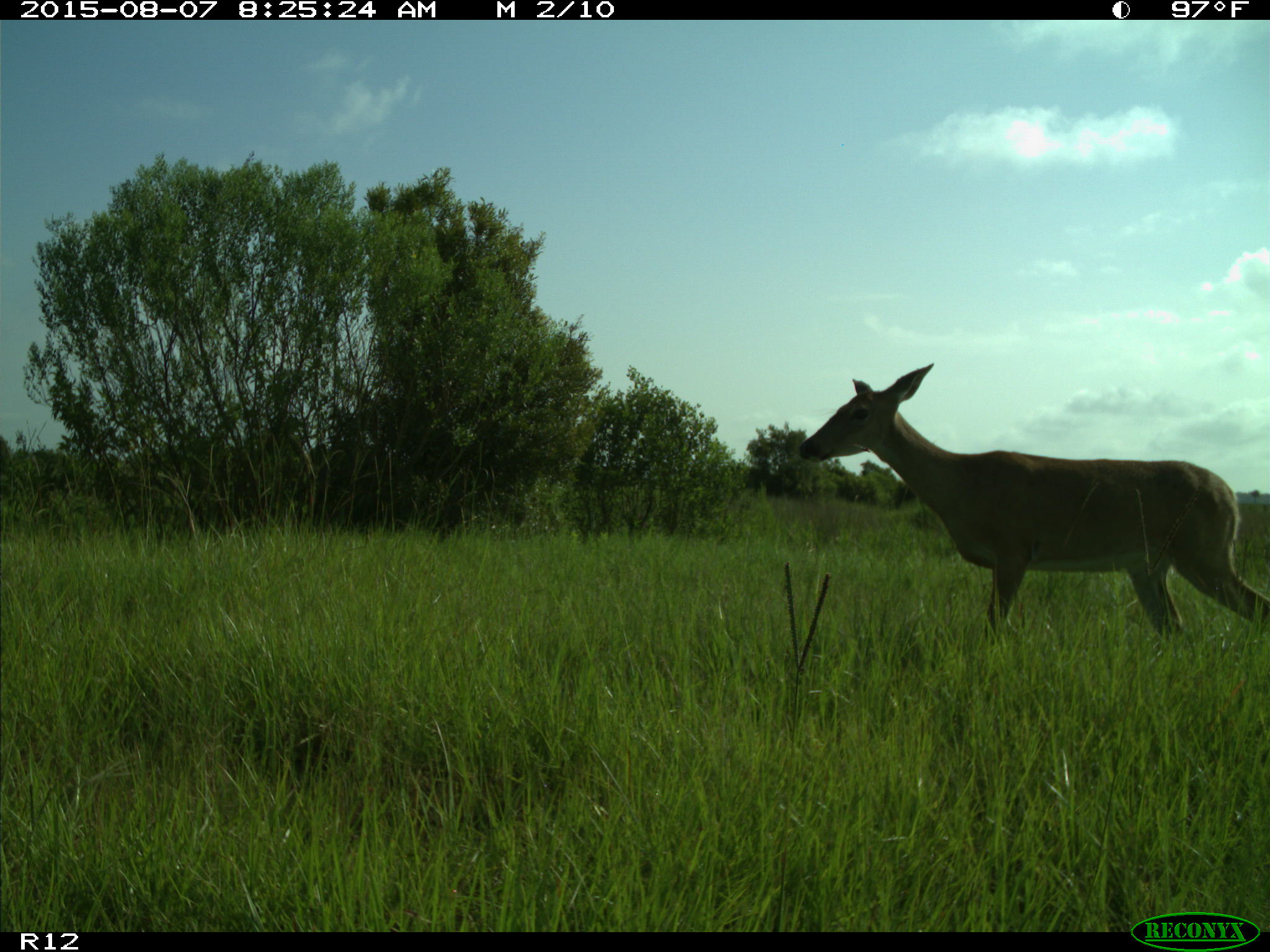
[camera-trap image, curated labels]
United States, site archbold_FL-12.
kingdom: Animalia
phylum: Chordata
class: Mammalia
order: Artiodactyla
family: Cervidae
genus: Odocoileus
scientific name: Odocoileus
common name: deer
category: unidentified deer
Unidentified deer (deer) (Odocoileus).